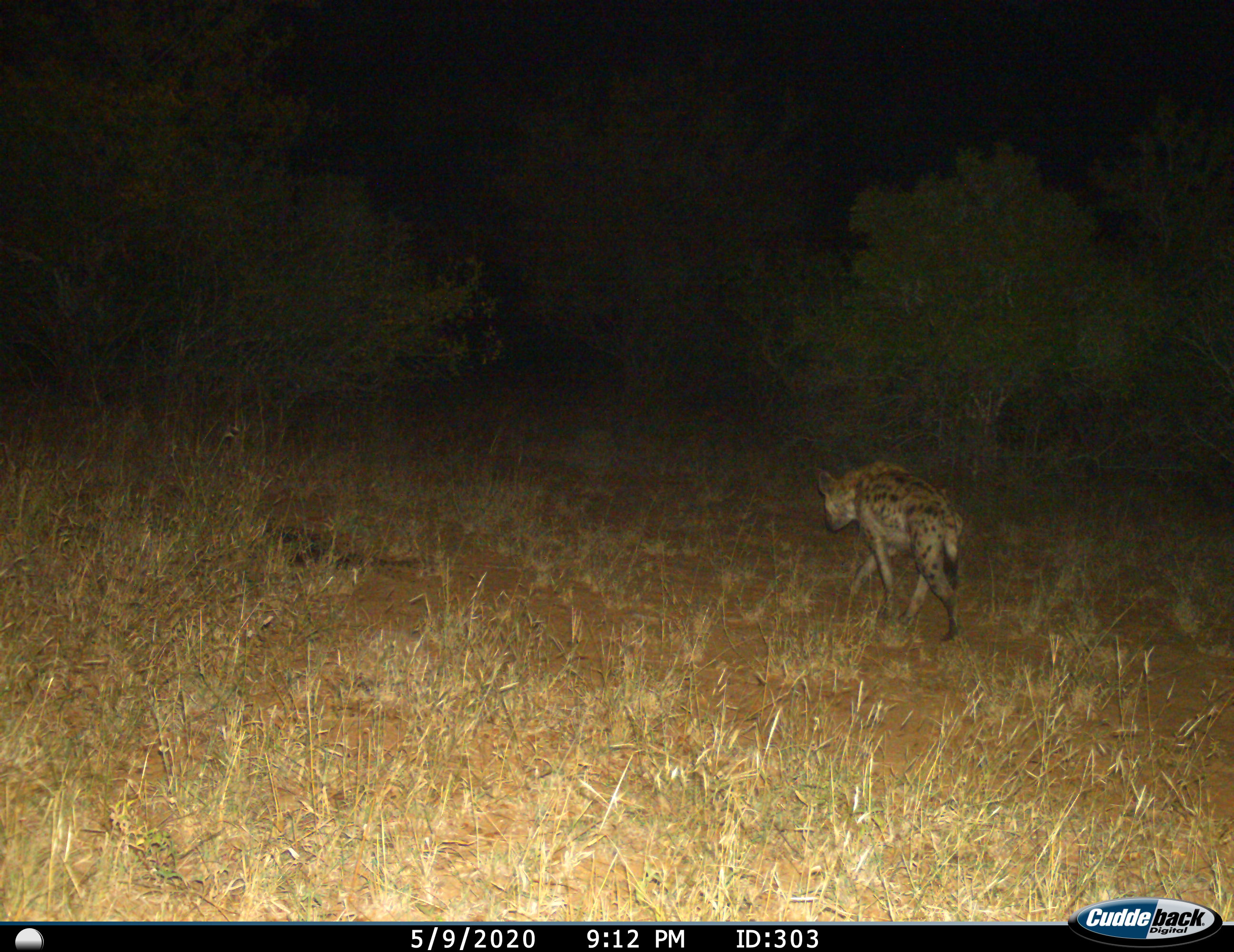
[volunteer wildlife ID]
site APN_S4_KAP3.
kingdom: Animalia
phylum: Chordata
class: Mammalia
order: Carnivora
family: Hyaenidae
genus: Crocuta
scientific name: Crocuta crocuta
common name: spotted hyena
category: hyenaspotted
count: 1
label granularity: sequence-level